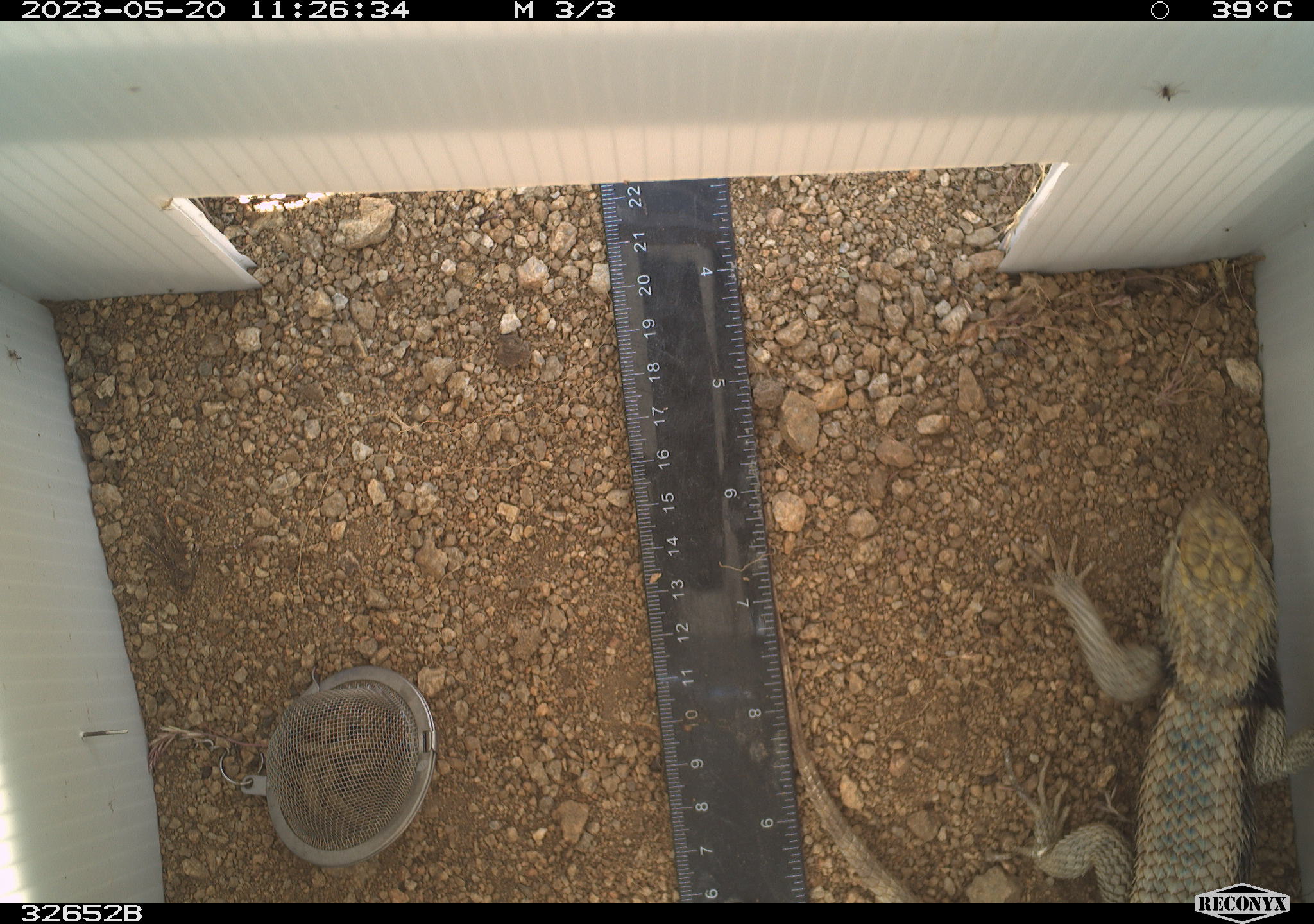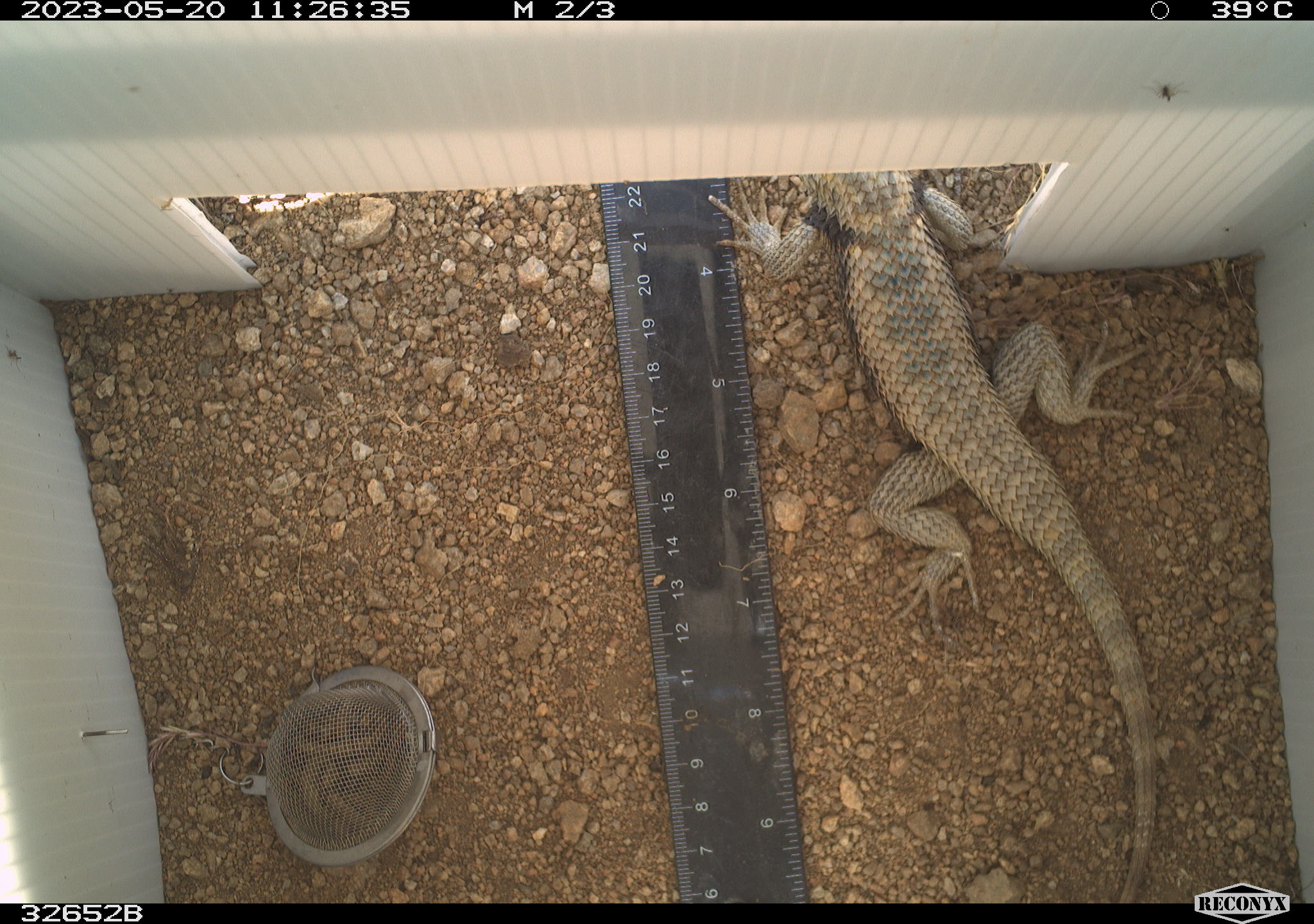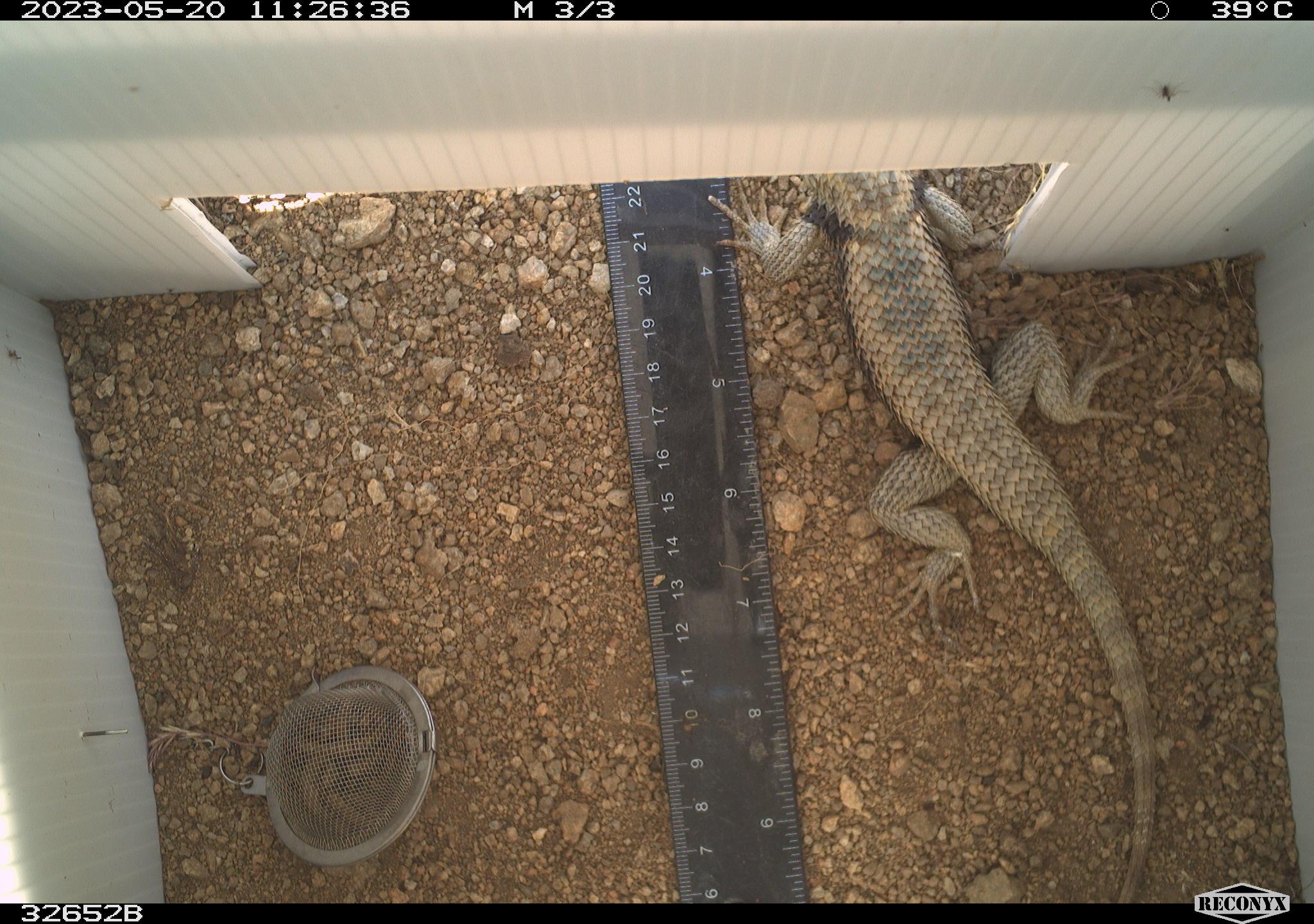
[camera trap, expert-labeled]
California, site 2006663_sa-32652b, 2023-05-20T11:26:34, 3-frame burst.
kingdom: Animalia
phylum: Chordata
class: Reptilia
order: Squamata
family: Phrynosomatidae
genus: Sceloporus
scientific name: Sceloporus uniformis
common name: yellow-backed spiny lizard